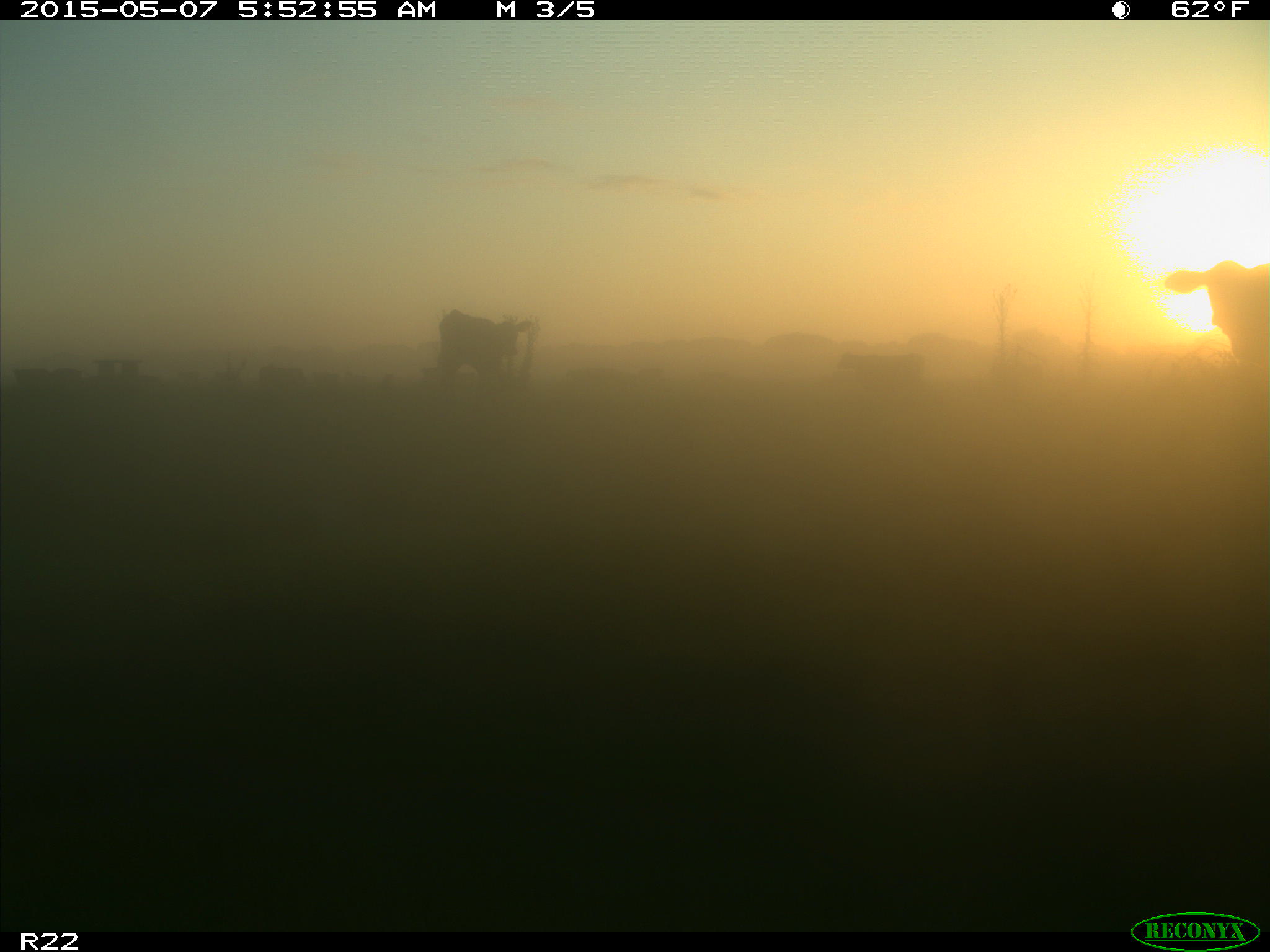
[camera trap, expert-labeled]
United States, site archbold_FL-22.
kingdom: Animalia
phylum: Chordata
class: Mammalia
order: Artiodactyla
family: Bovidae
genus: Bos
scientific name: Bos taurus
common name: domestic cow